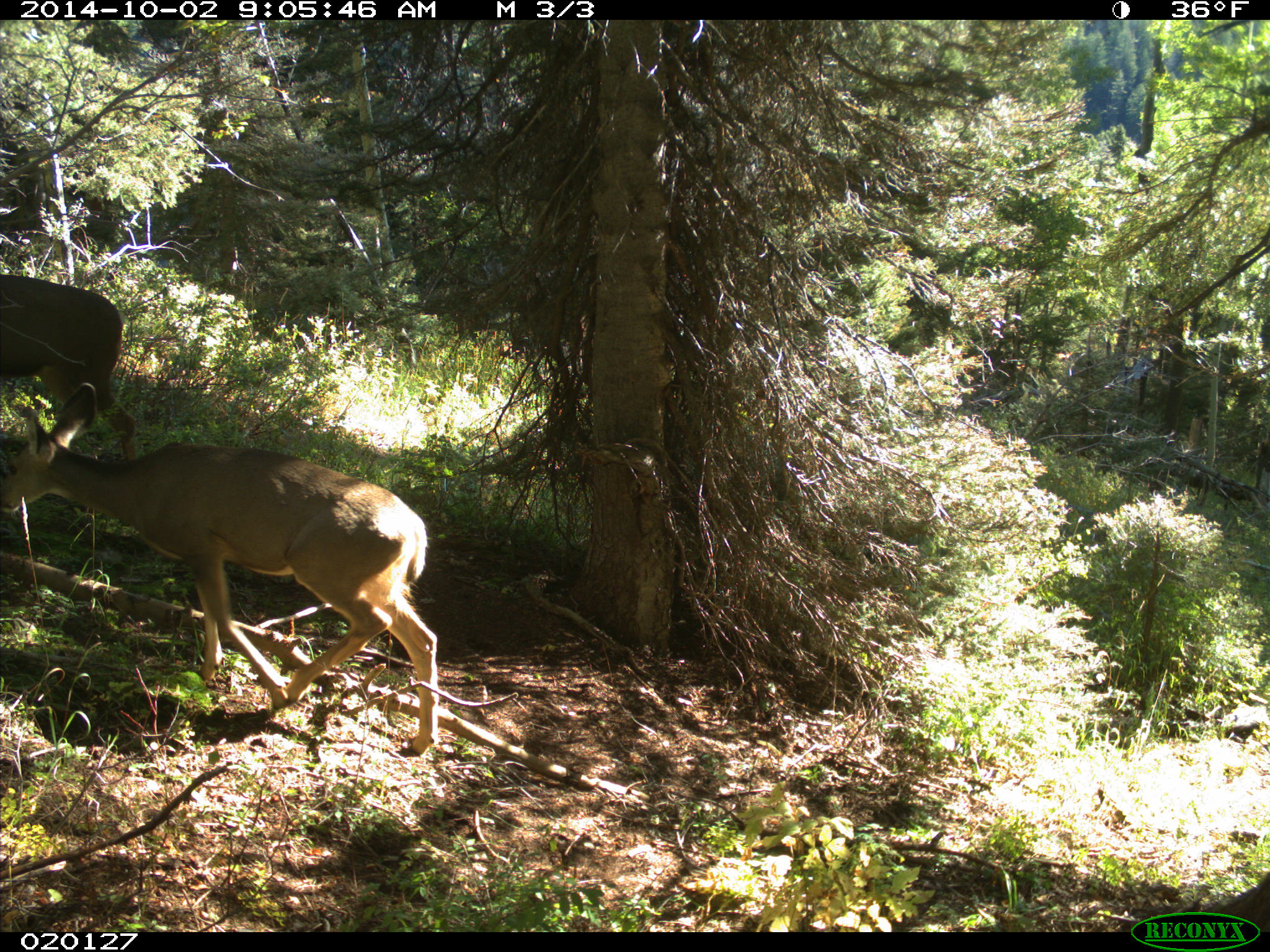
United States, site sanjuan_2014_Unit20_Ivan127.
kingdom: Animalia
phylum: Chordata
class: Mammalia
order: Artiodactyla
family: Cervidae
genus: Odocoileus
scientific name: Odocoileus hemionus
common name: mule deer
Odocoileus hemionus (mule deer).